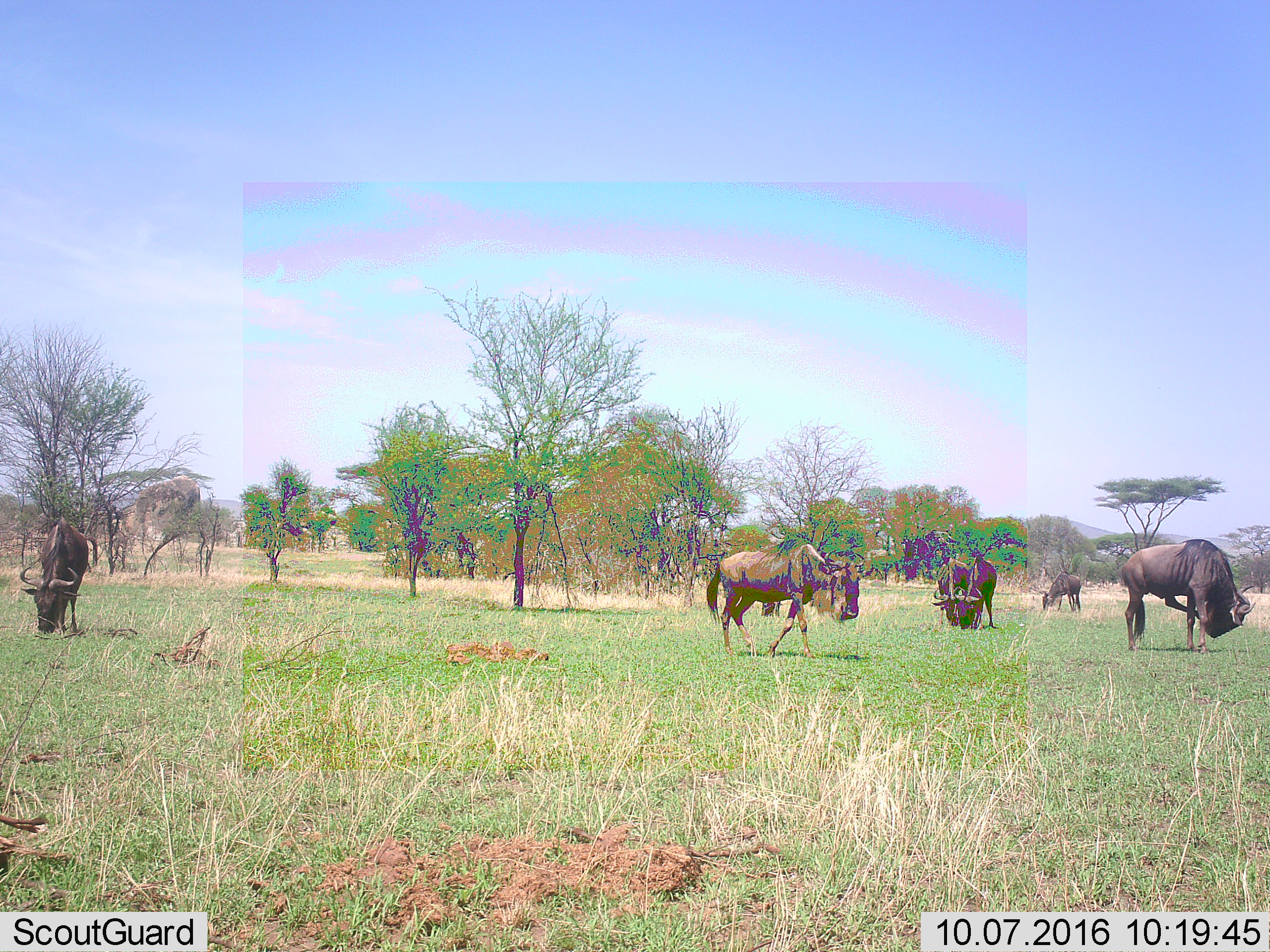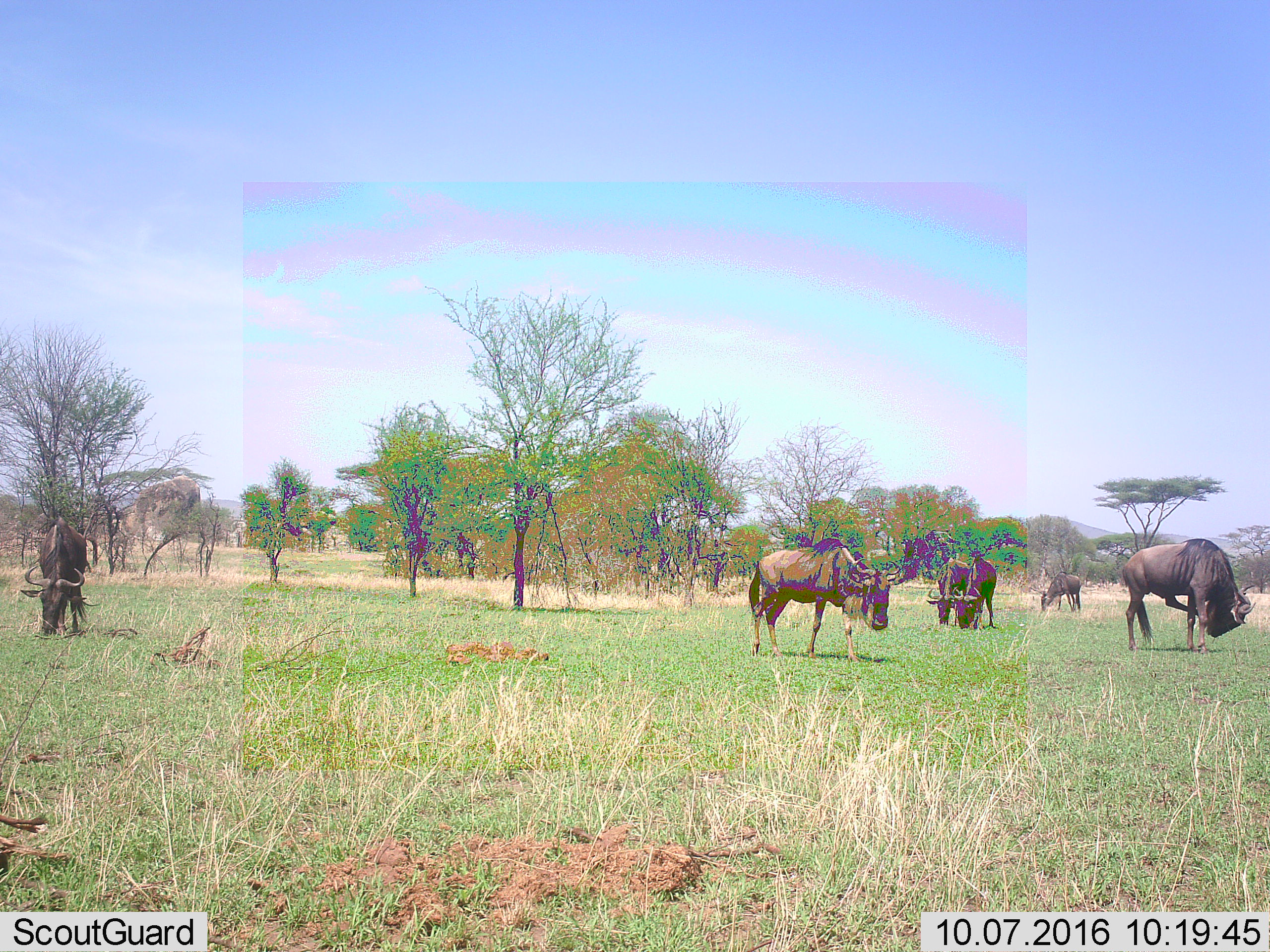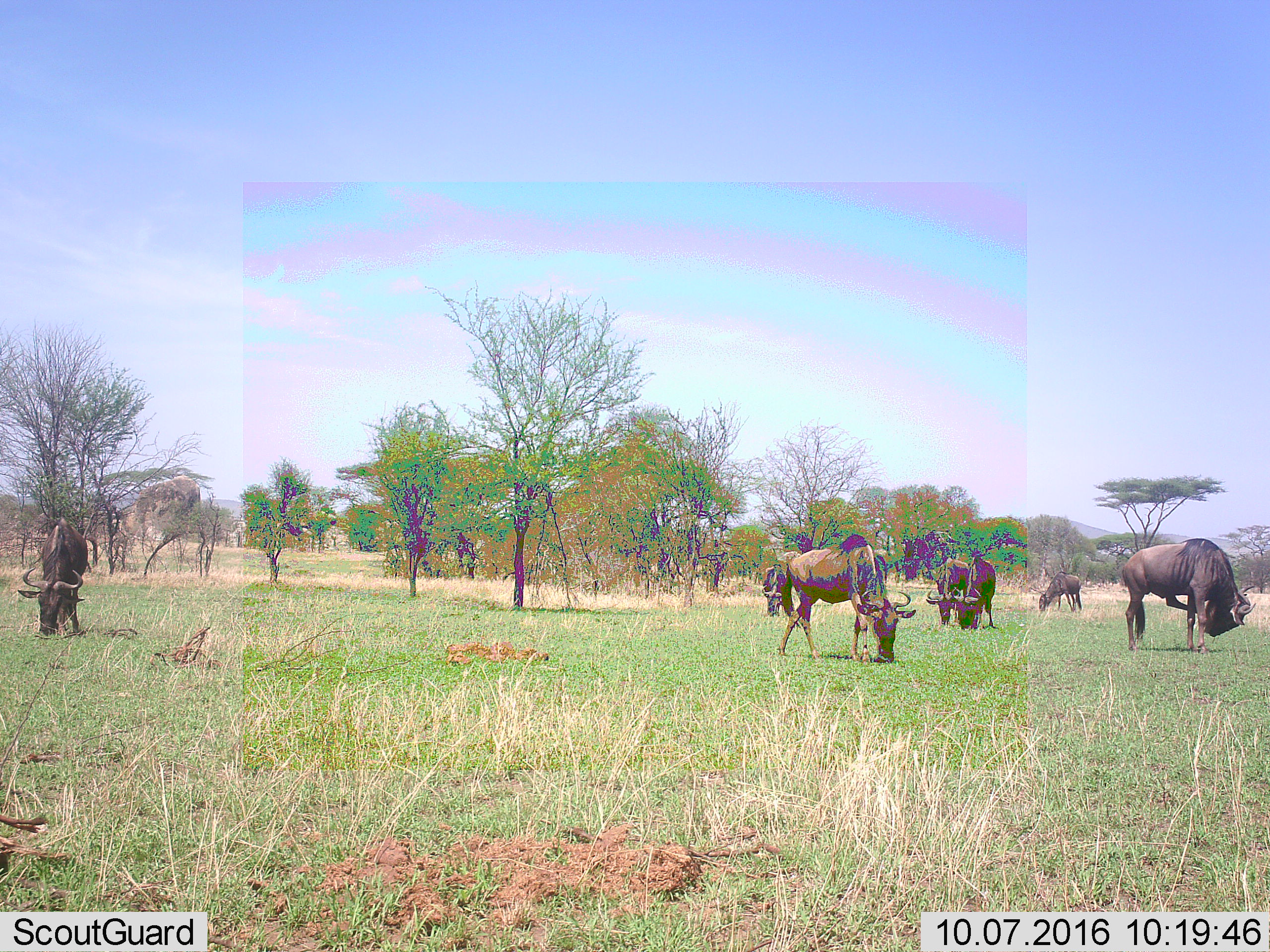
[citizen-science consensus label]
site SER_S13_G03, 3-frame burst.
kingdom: Animalia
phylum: Chordata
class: Mammalia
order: Artiodactyla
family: Bovidae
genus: Connochaetes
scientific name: Connochaetes taurinus taurinus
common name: blue wildebeest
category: wildebeestblue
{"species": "wildebeestblue (blue wildebeest) (Connochaetes taurinus taurinus)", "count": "6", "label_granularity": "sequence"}